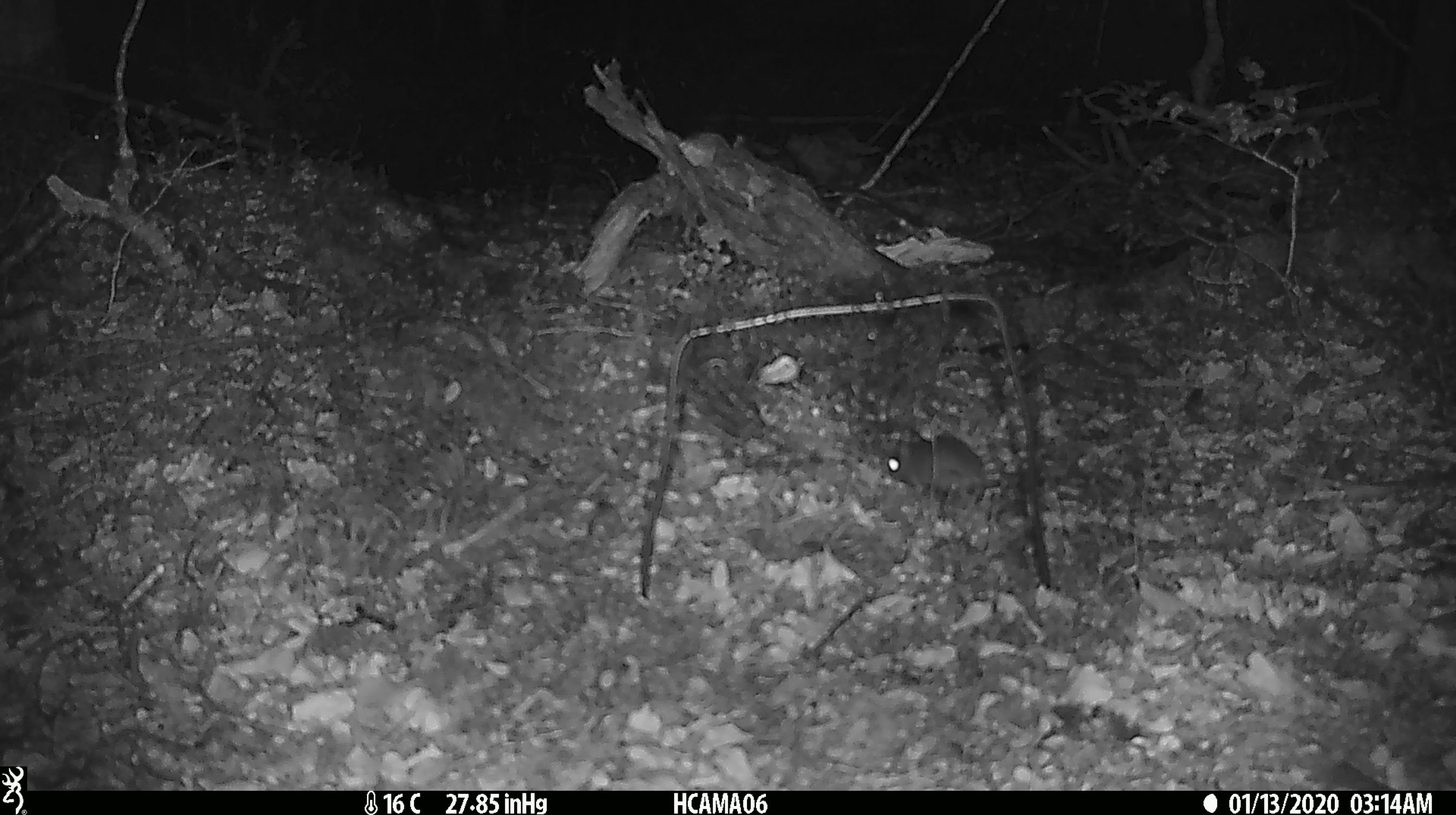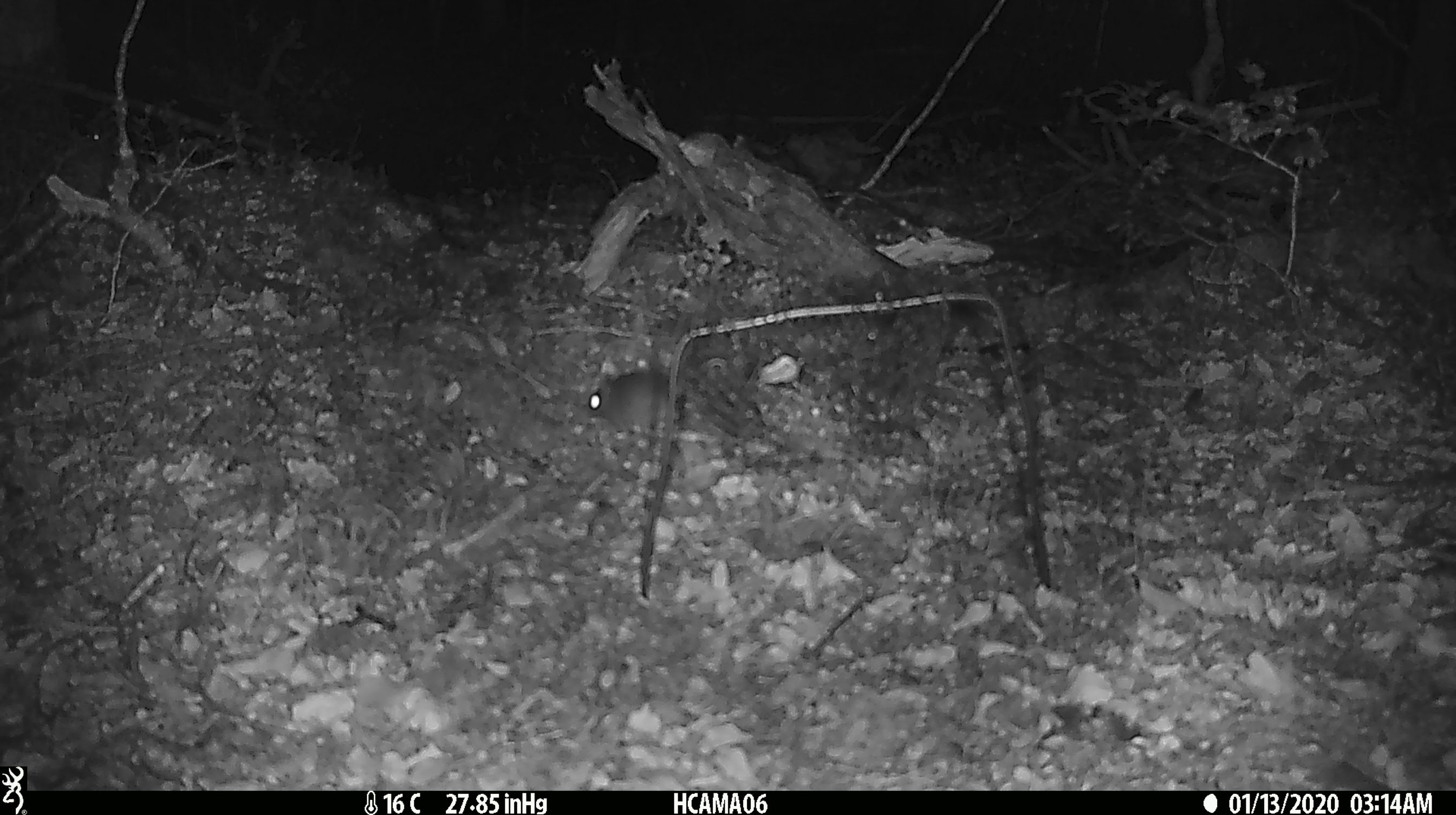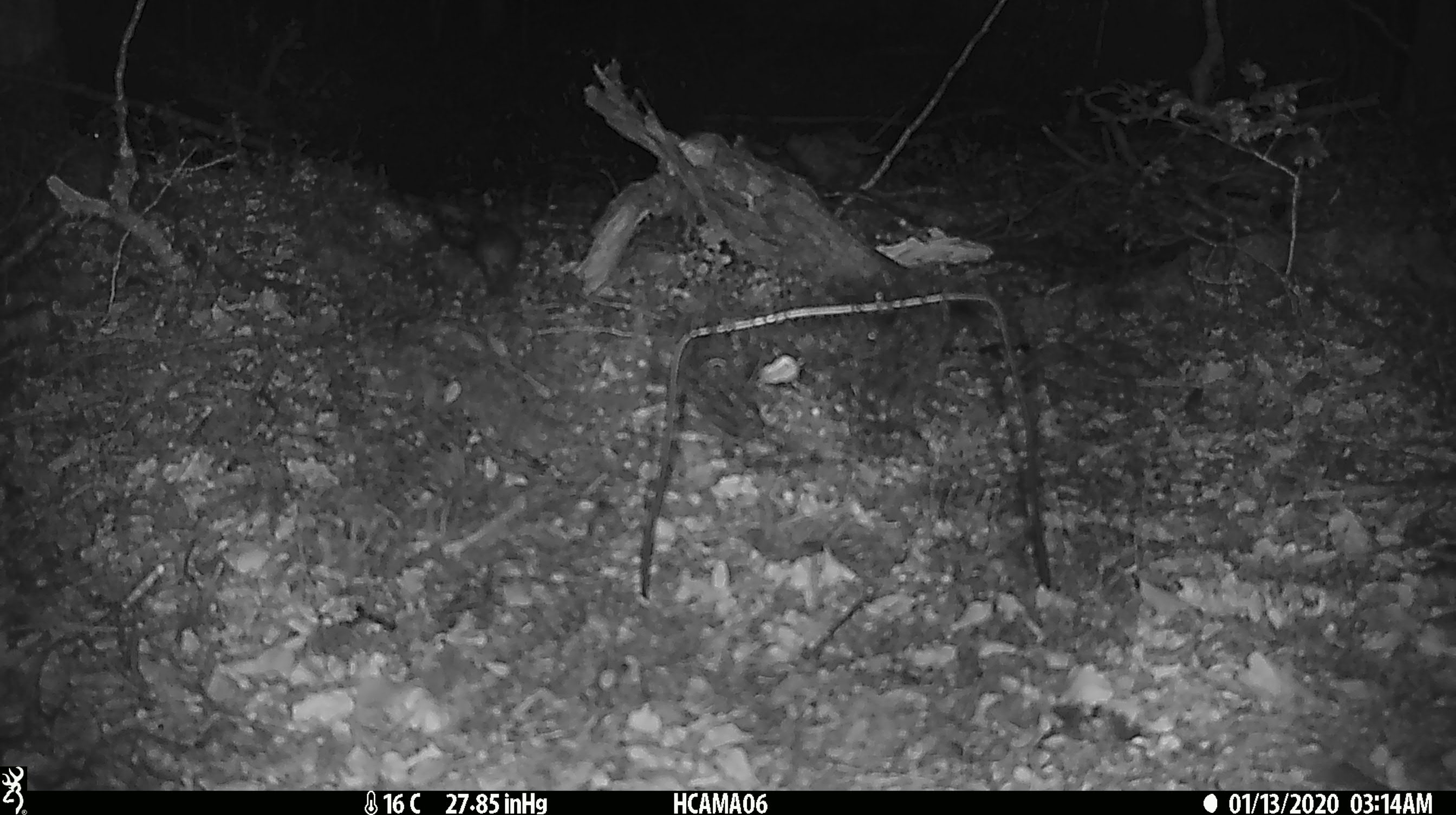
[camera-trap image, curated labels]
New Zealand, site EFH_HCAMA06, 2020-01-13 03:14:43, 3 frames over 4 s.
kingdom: Animalia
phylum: Chordata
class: Mammalia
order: Rodentia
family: Muridae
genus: Mus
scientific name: Mus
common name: mouse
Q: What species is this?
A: Mouse (Mus).